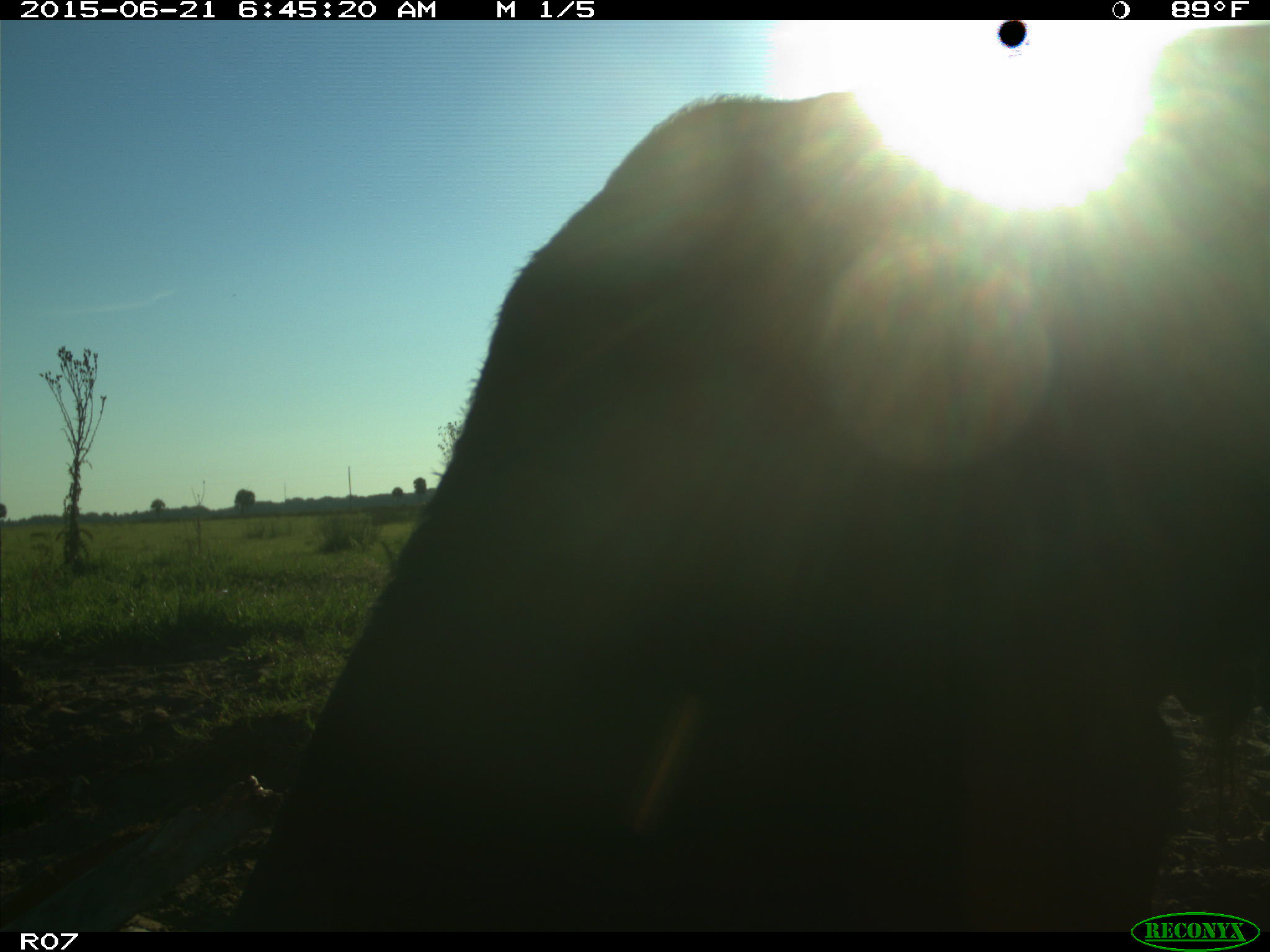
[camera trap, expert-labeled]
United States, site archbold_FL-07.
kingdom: Animalia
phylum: Chordata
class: Mammalia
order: Artiodactyla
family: Bovidae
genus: Bos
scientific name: Bos taurus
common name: domestic cow